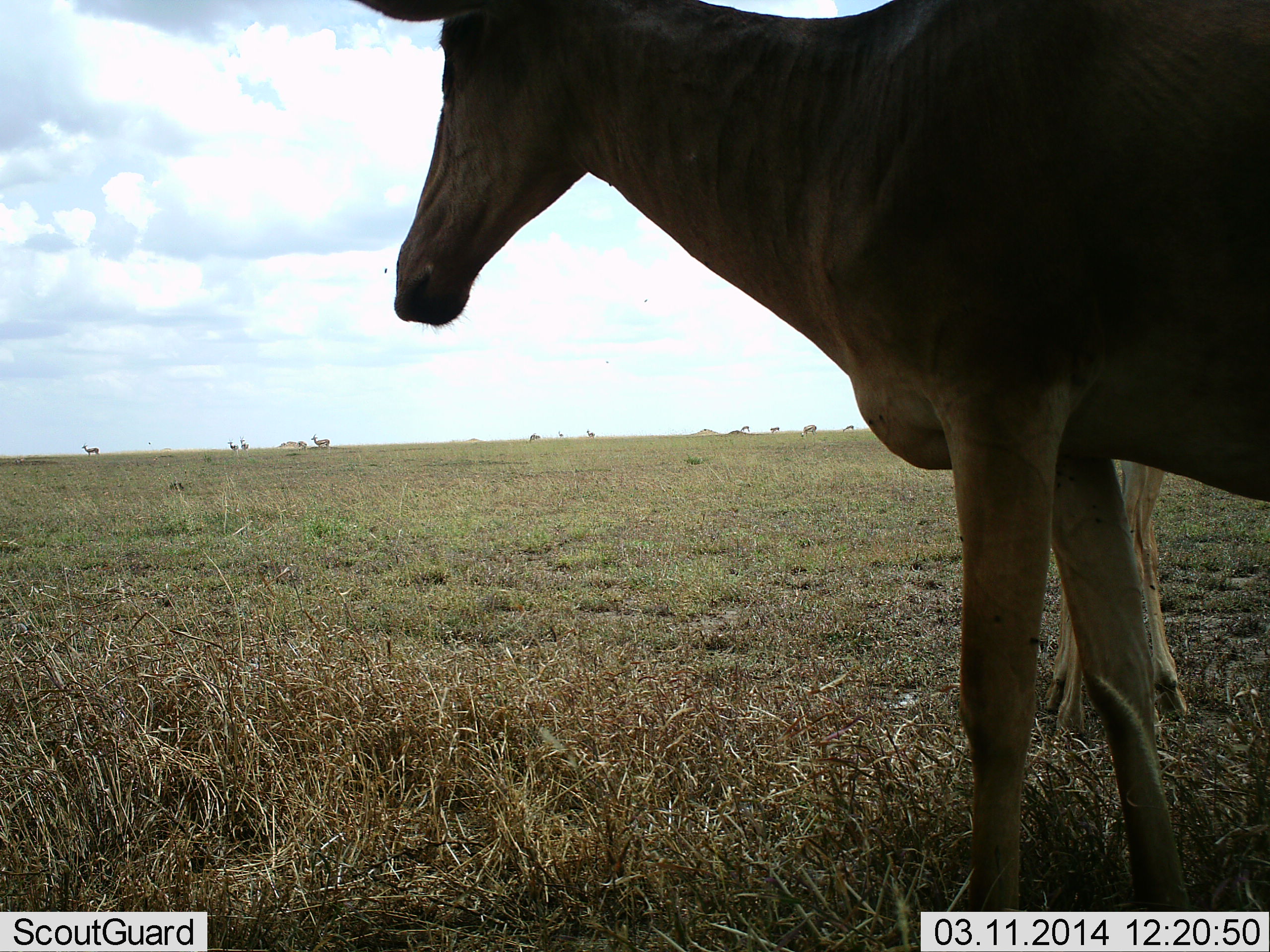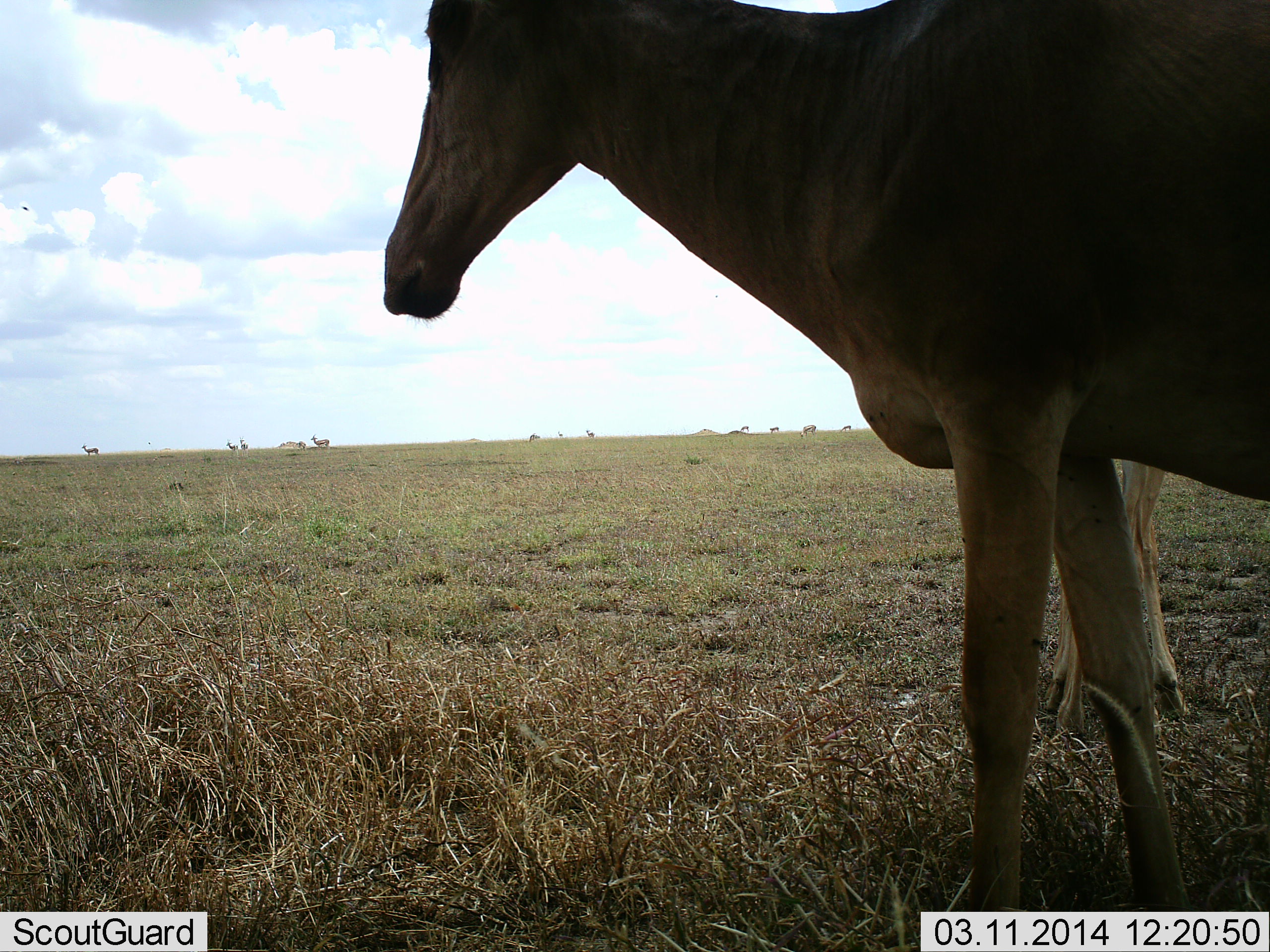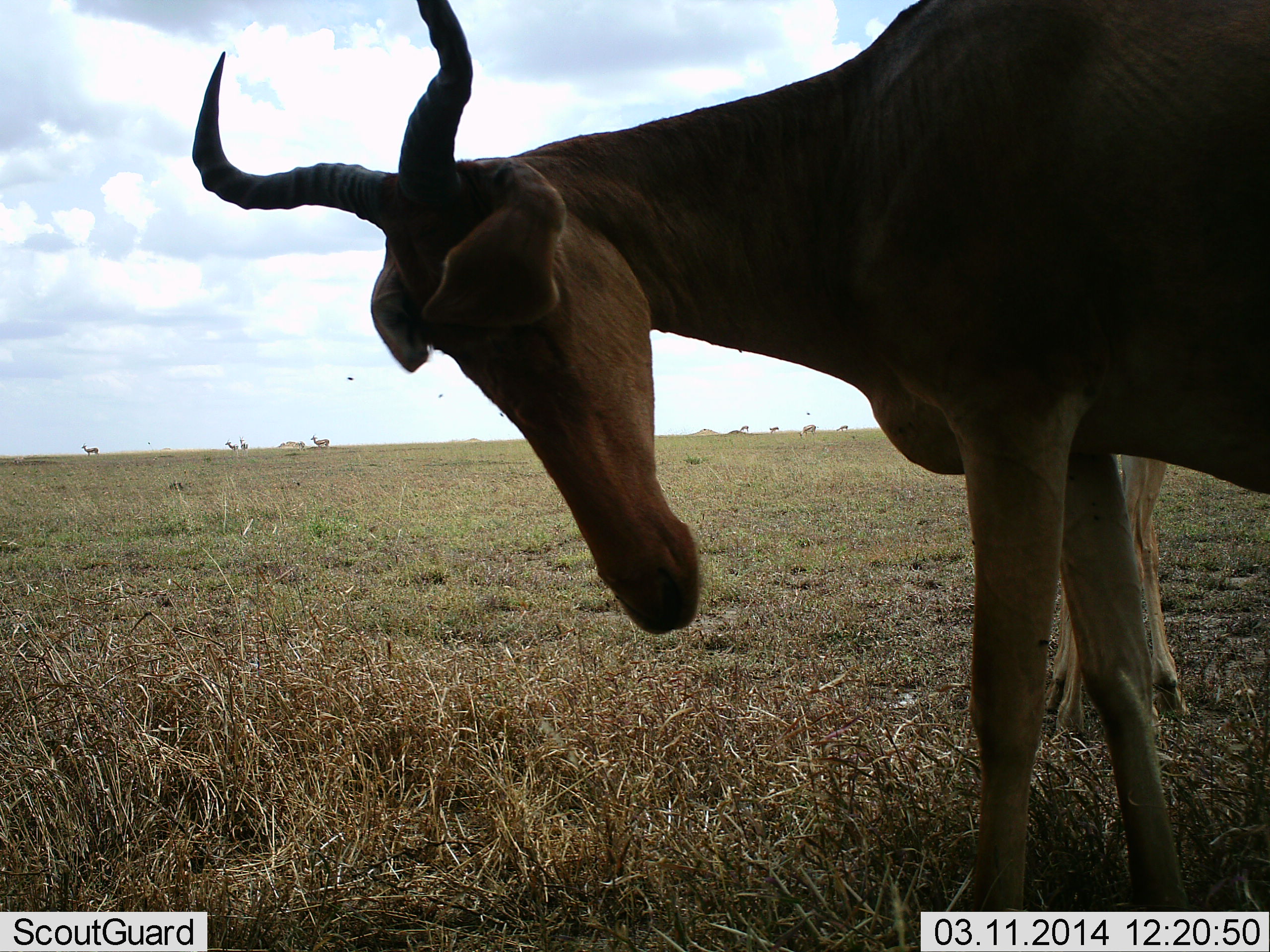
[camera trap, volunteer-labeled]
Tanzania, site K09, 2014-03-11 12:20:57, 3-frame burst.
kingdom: Animalia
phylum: Chordata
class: Mammalia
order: Artiodactyla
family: Bovidae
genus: Alcelaphus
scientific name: Alcelaphus buselaphus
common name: hartebeest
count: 2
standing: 100%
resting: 0%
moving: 8%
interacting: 0%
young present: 0%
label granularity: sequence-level